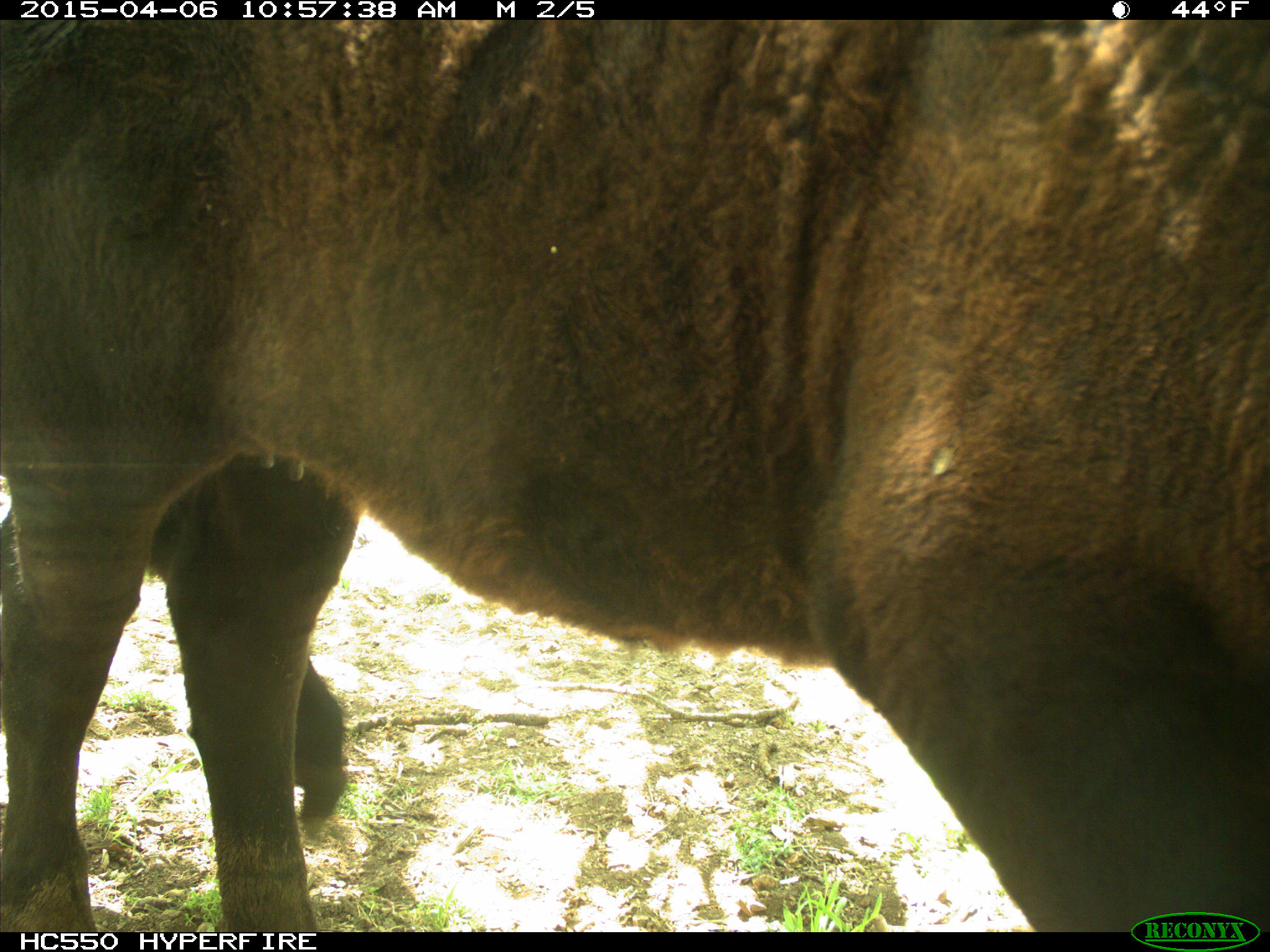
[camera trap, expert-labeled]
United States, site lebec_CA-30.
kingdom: Animalia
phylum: Chordata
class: Mammalia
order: Artiodactyla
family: Bovidae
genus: Bos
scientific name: Bos taurus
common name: domestic cow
Bos taurus (domestic cow).